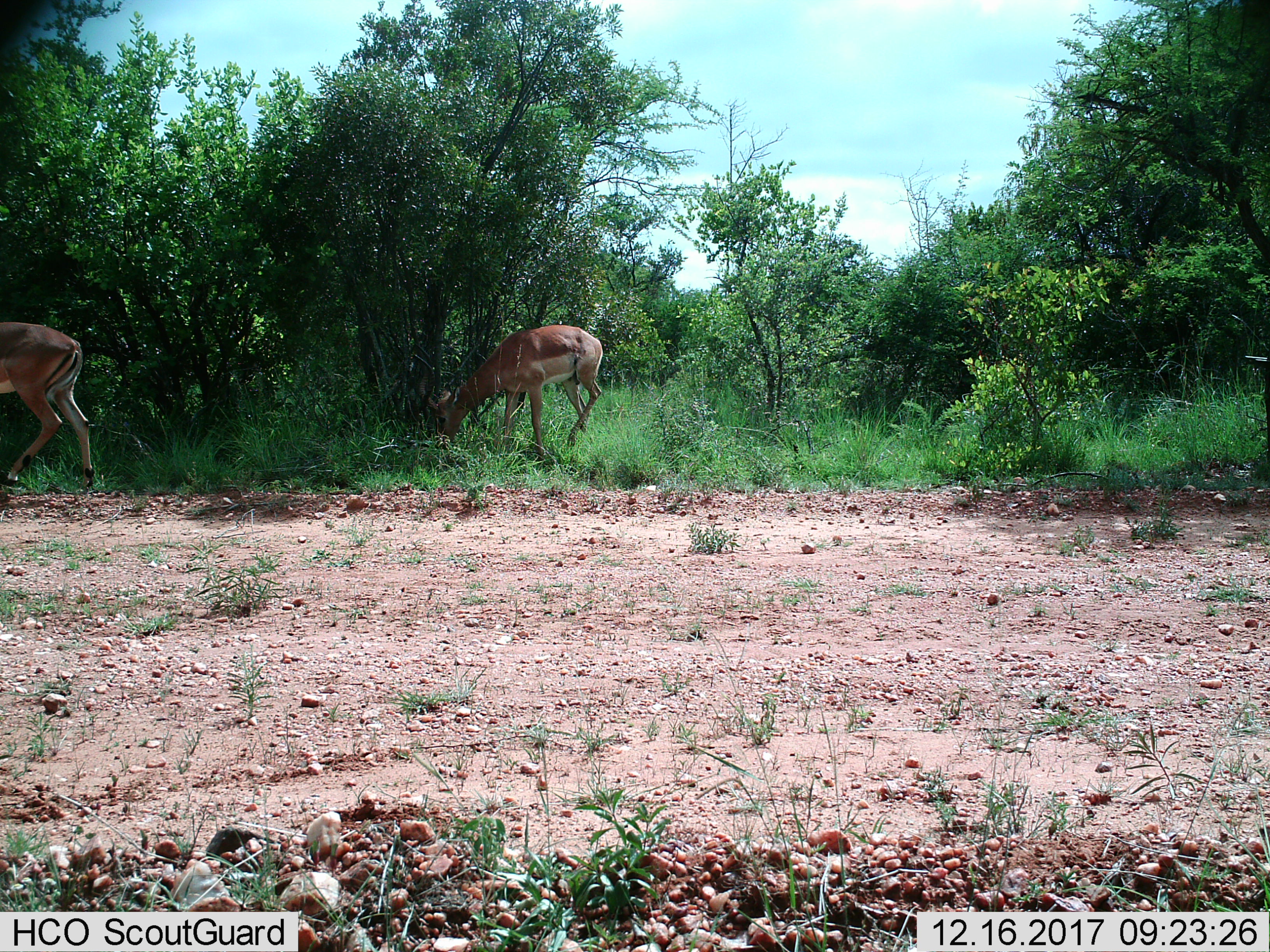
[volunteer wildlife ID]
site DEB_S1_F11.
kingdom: Animalia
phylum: Chordata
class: Mammalia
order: Artiodactyla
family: Bovidae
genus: Aepyceros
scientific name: Aepyceros melampus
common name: impala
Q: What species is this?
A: Impala (Aepyceros melampus).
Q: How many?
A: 2.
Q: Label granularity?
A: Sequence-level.